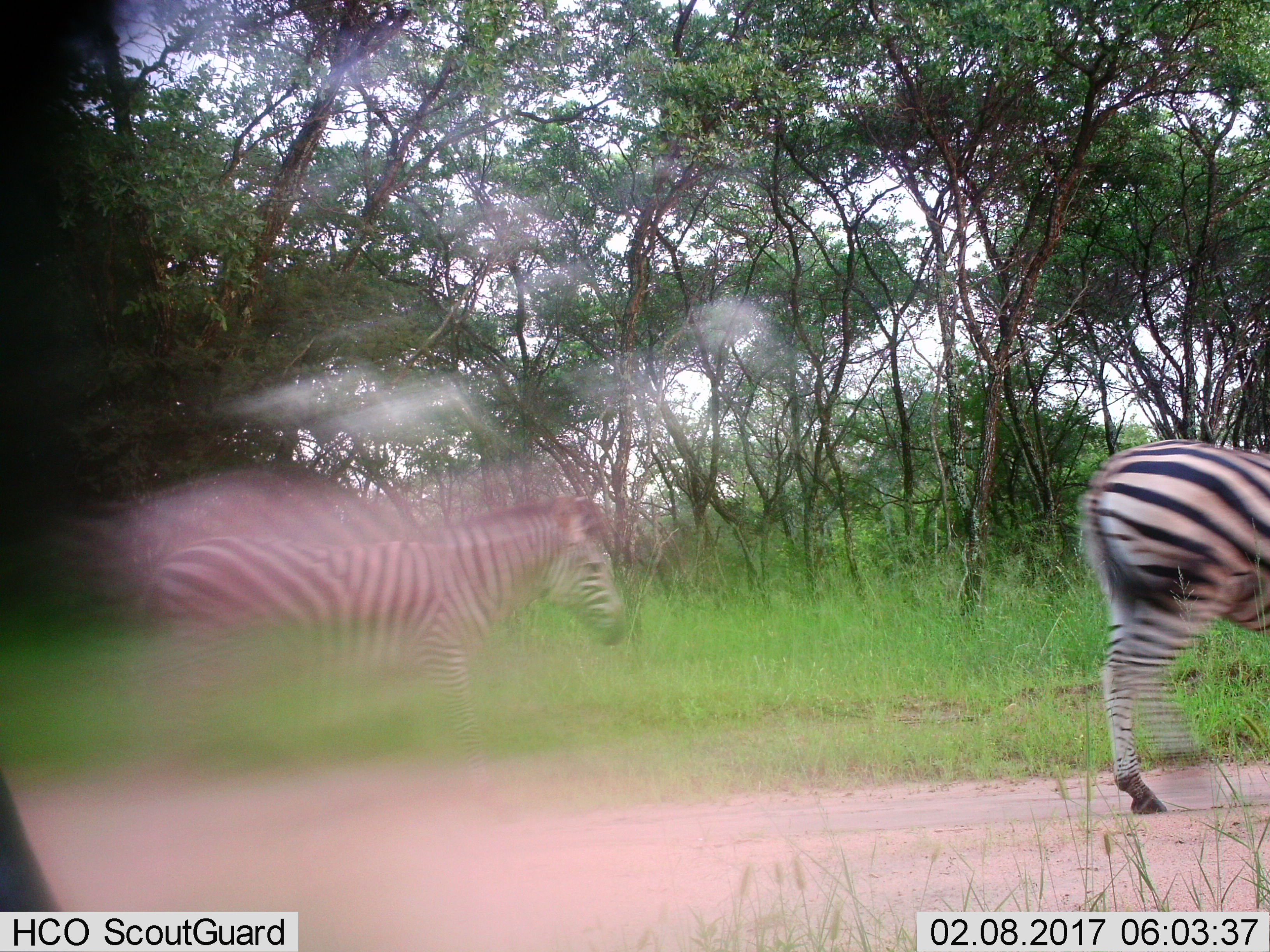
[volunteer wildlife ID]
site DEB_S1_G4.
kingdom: Animalia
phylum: Chordata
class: Mammalia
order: Perissodactyla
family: Equidae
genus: Equus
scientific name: Equus quagga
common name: plains zebra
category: zebraplains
Zebraplains (plains zebra) (Equus quagga), count 2. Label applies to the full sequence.